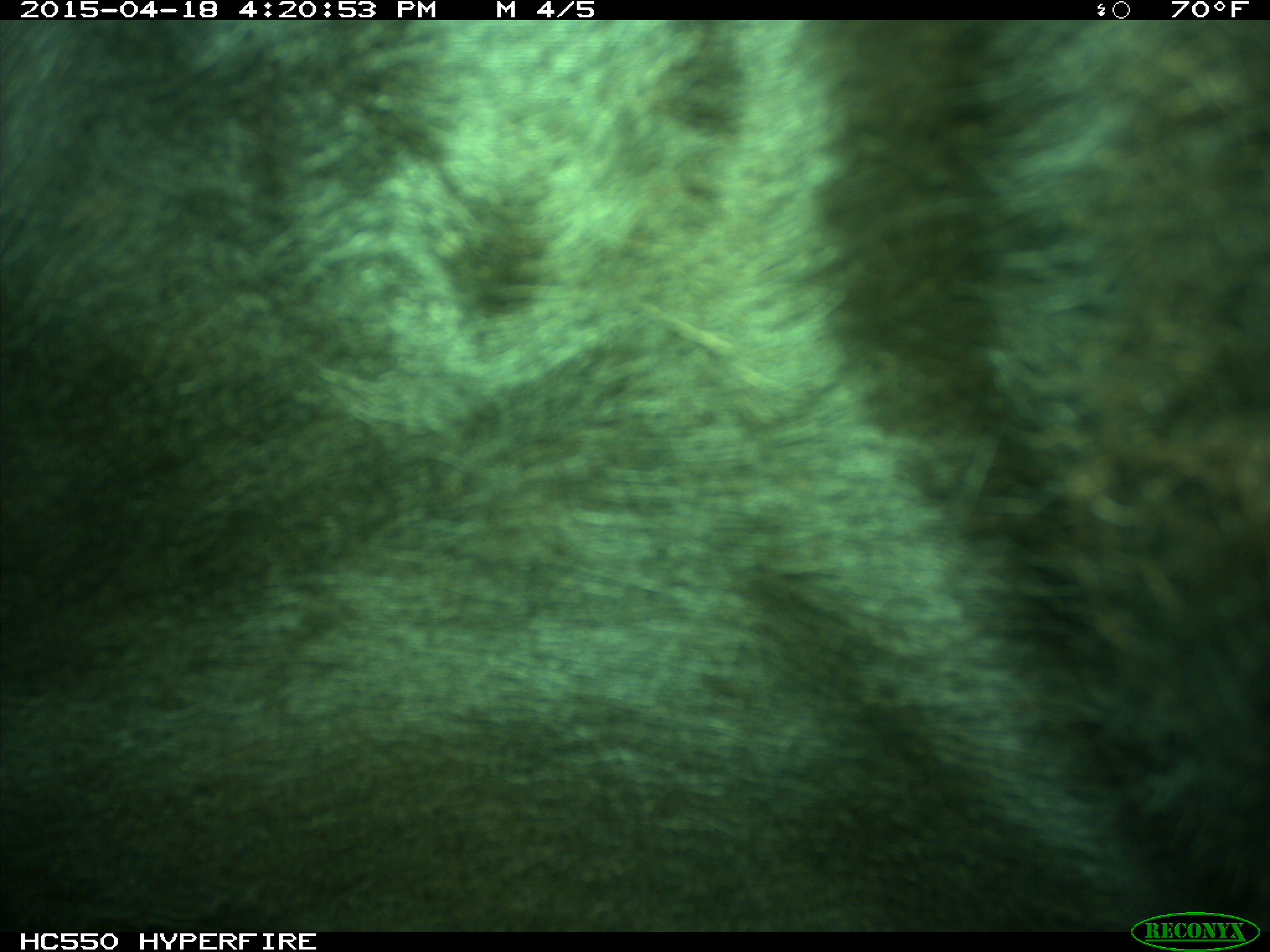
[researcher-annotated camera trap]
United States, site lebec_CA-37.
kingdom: Animalia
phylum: Chordata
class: Mammalia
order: Artiodactyla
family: Bovidae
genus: Bos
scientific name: Bos taurus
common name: domestic cow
Bos taurus (domestic cow).